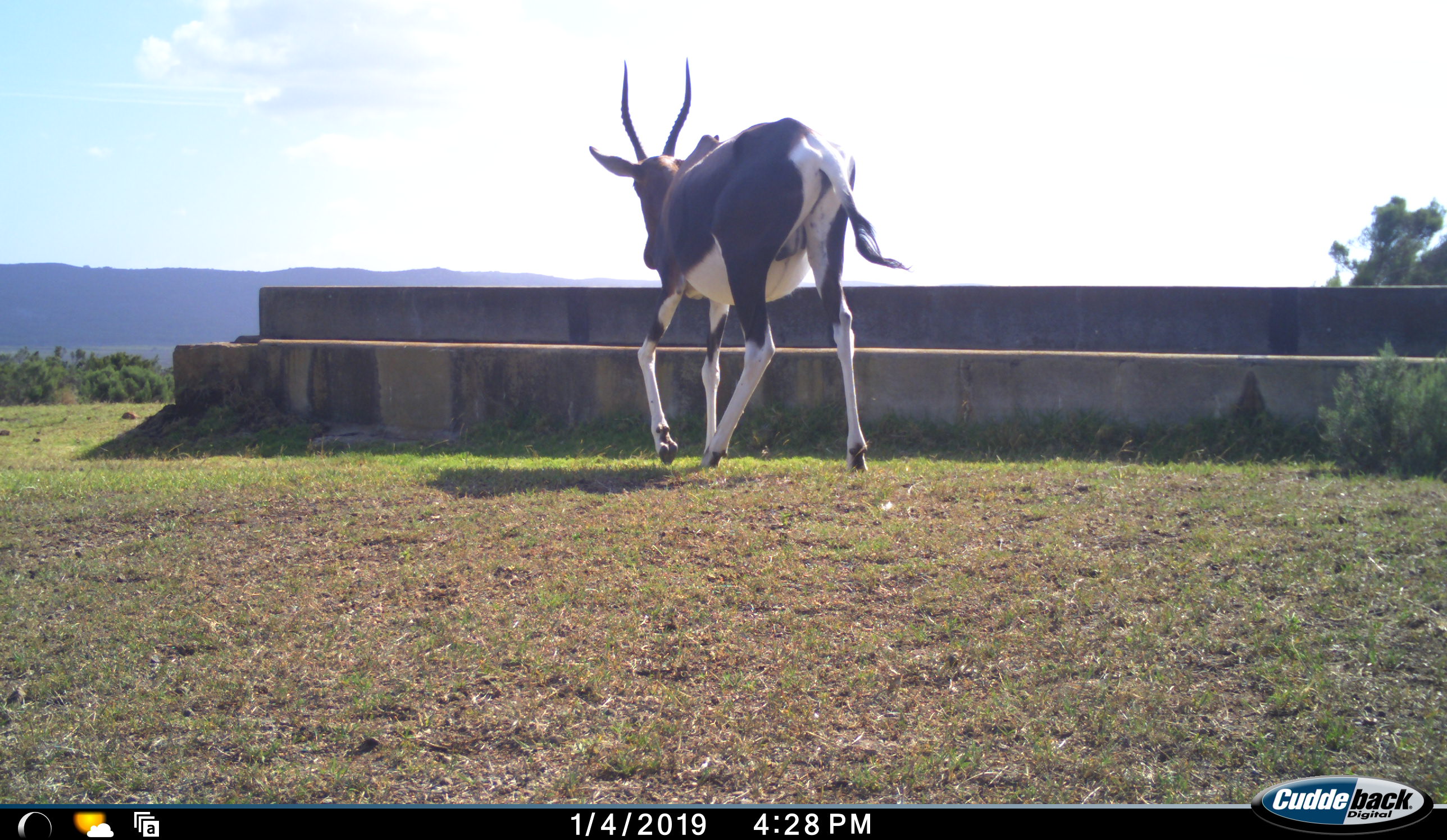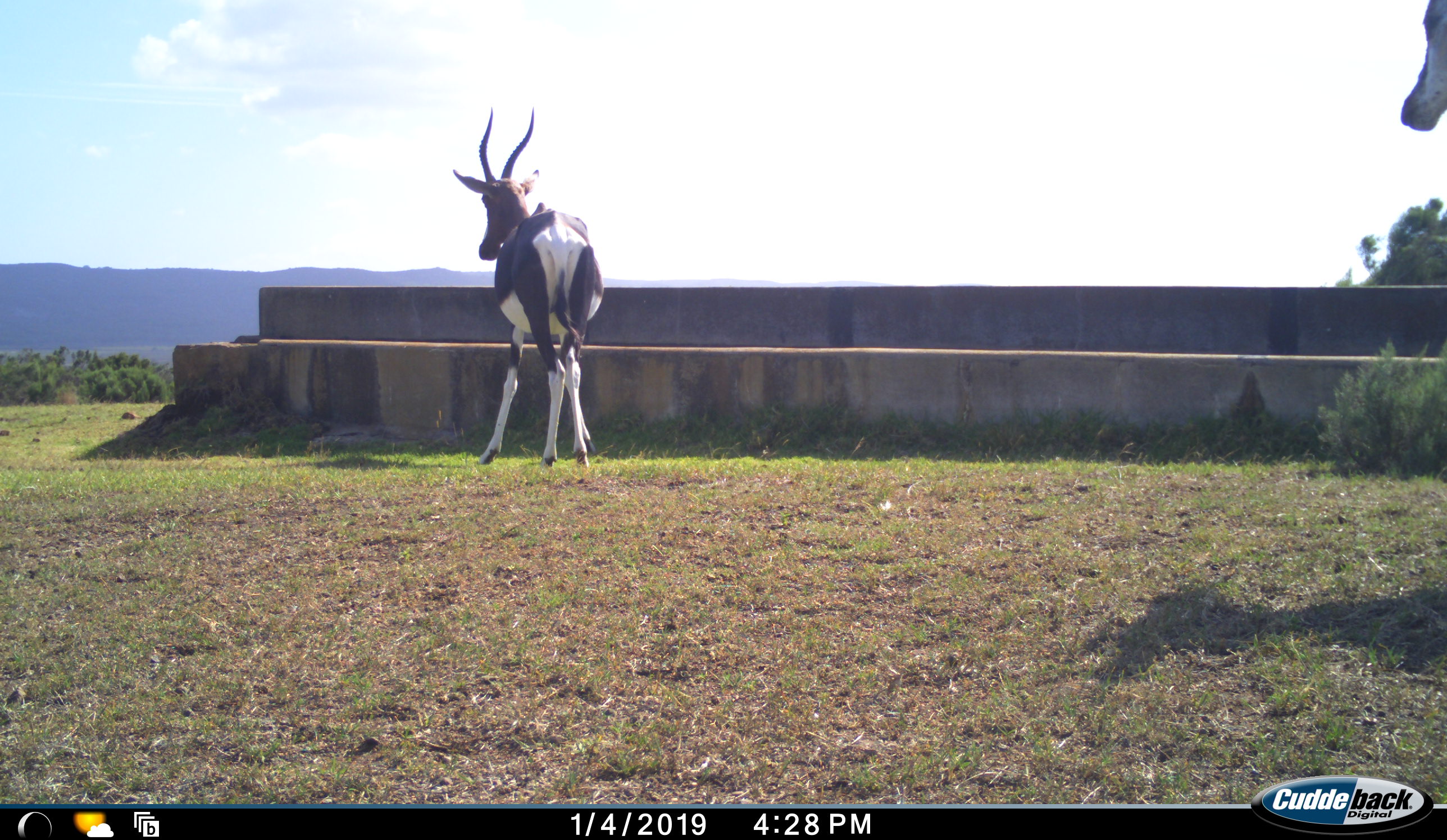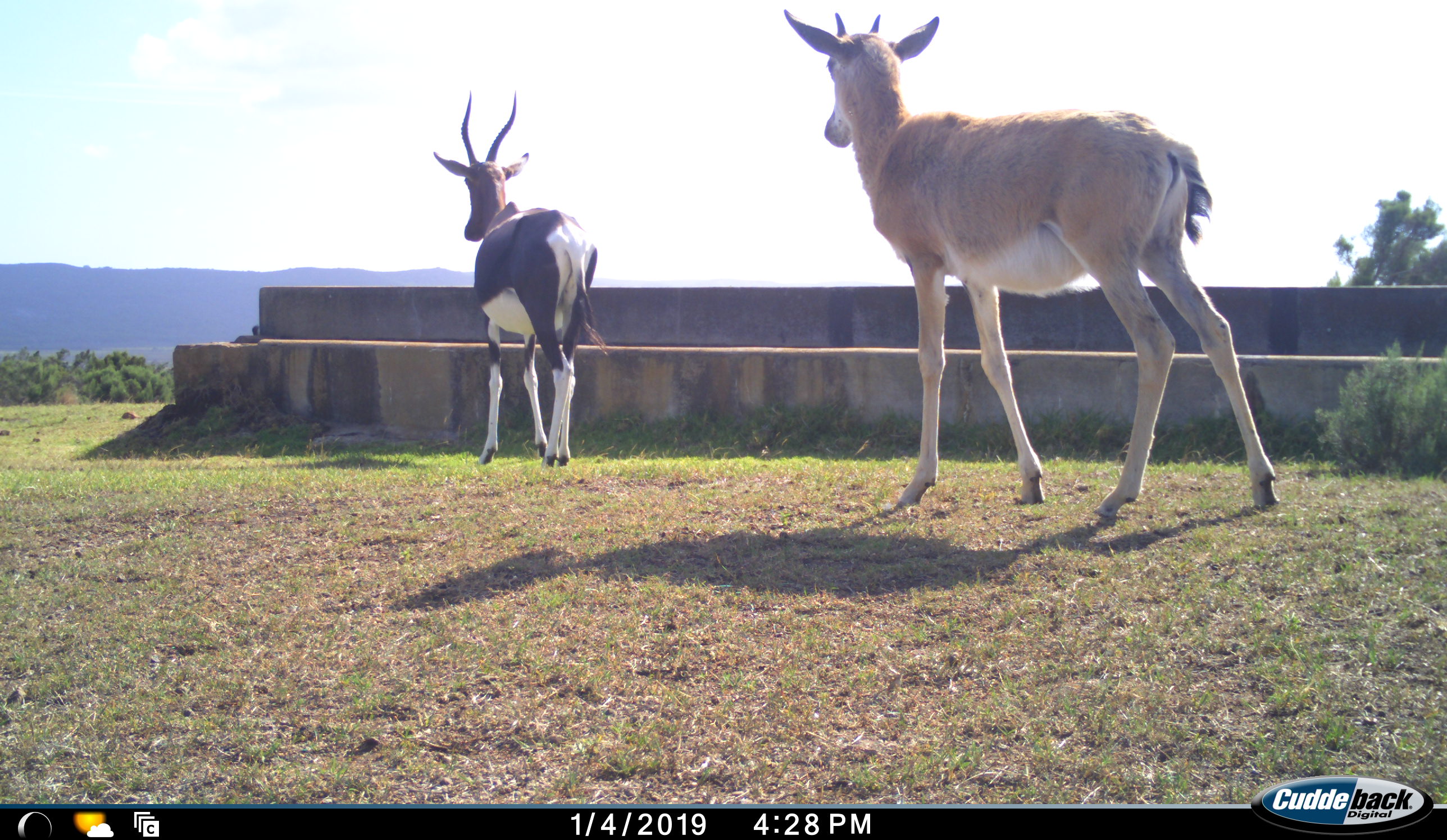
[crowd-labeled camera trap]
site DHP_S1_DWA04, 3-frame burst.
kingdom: Animalia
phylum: Chordata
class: Mammalia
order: Artiodactyla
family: Bovidae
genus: Damaliscus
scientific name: Damaliscus pygargus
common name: bontebok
Bontebok (Damaliscus pygargus), count 2. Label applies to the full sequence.